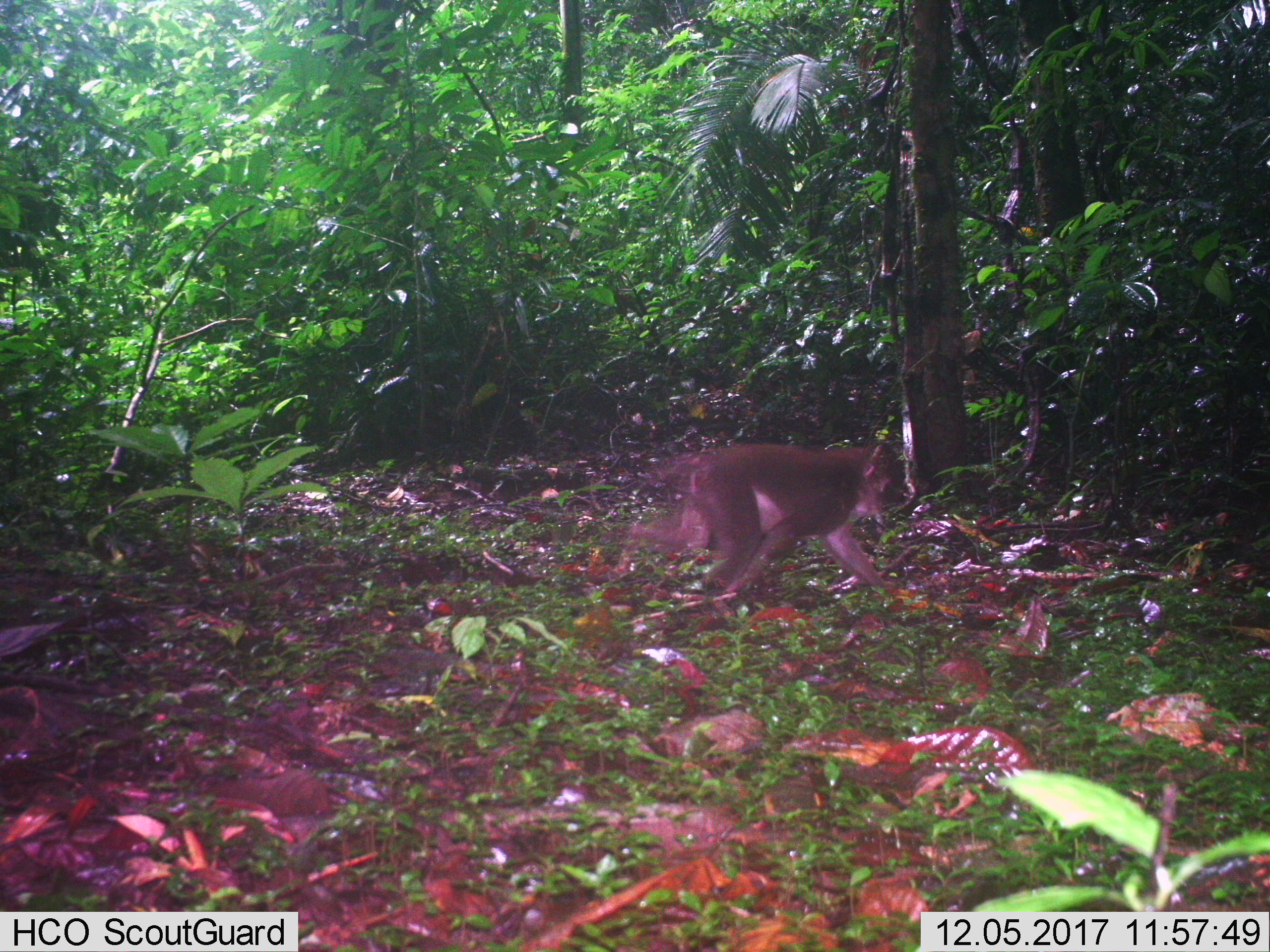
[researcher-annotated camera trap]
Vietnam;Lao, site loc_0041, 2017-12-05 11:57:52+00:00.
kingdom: Animalia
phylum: Chordata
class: Mammalia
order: Primates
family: Cercopithecidae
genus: Macaca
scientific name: Macaca nemestrina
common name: pig-tailed macaque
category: pig tailed macaque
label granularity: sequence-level